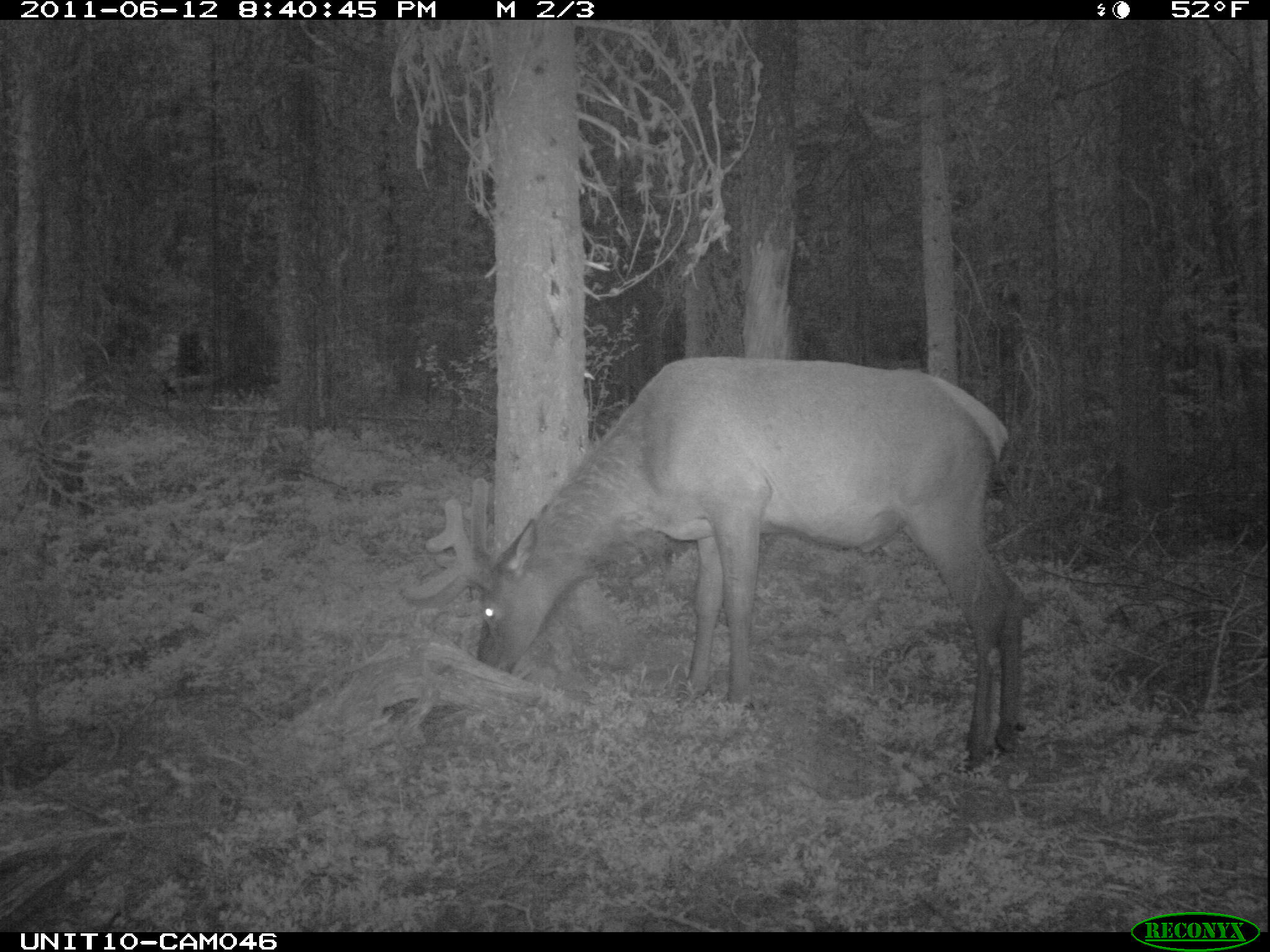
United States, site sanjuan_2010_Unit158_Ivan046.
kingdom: Animalia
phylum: Chordata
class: Mammalia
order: Artiodactyla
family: Cervidae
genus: Cervus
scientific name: Cervus elaphus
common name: red deer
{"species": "Cervus elaphus (red deer)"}